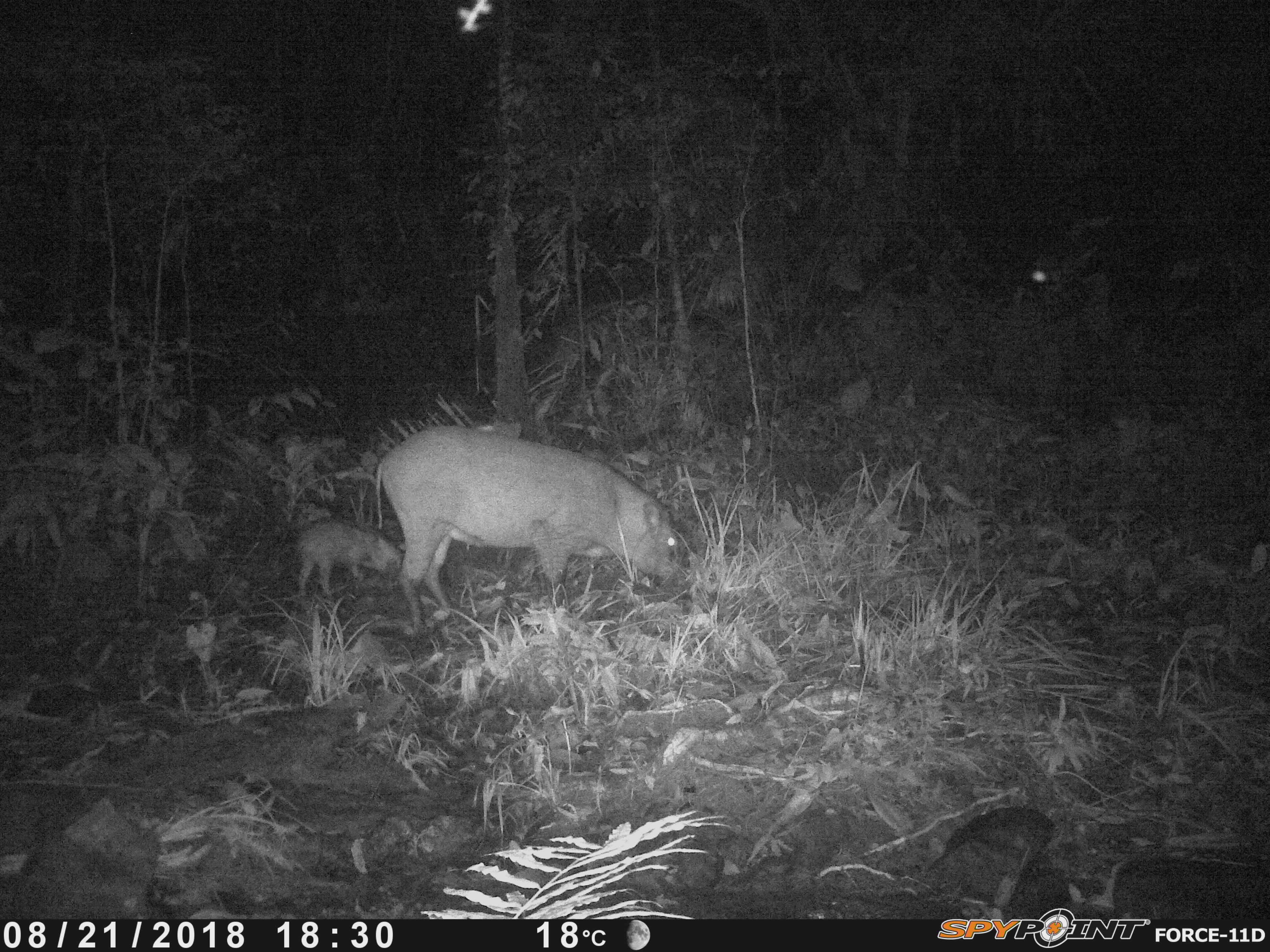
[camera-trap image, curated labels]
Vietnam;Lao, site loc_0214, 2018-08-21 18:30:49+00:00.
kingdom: Animalia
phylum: Chordata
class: Mammalia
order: Artiodactyla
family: Suidae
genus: Sus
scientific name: Sus scrofa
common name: eurasian wild pig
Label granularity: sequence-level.